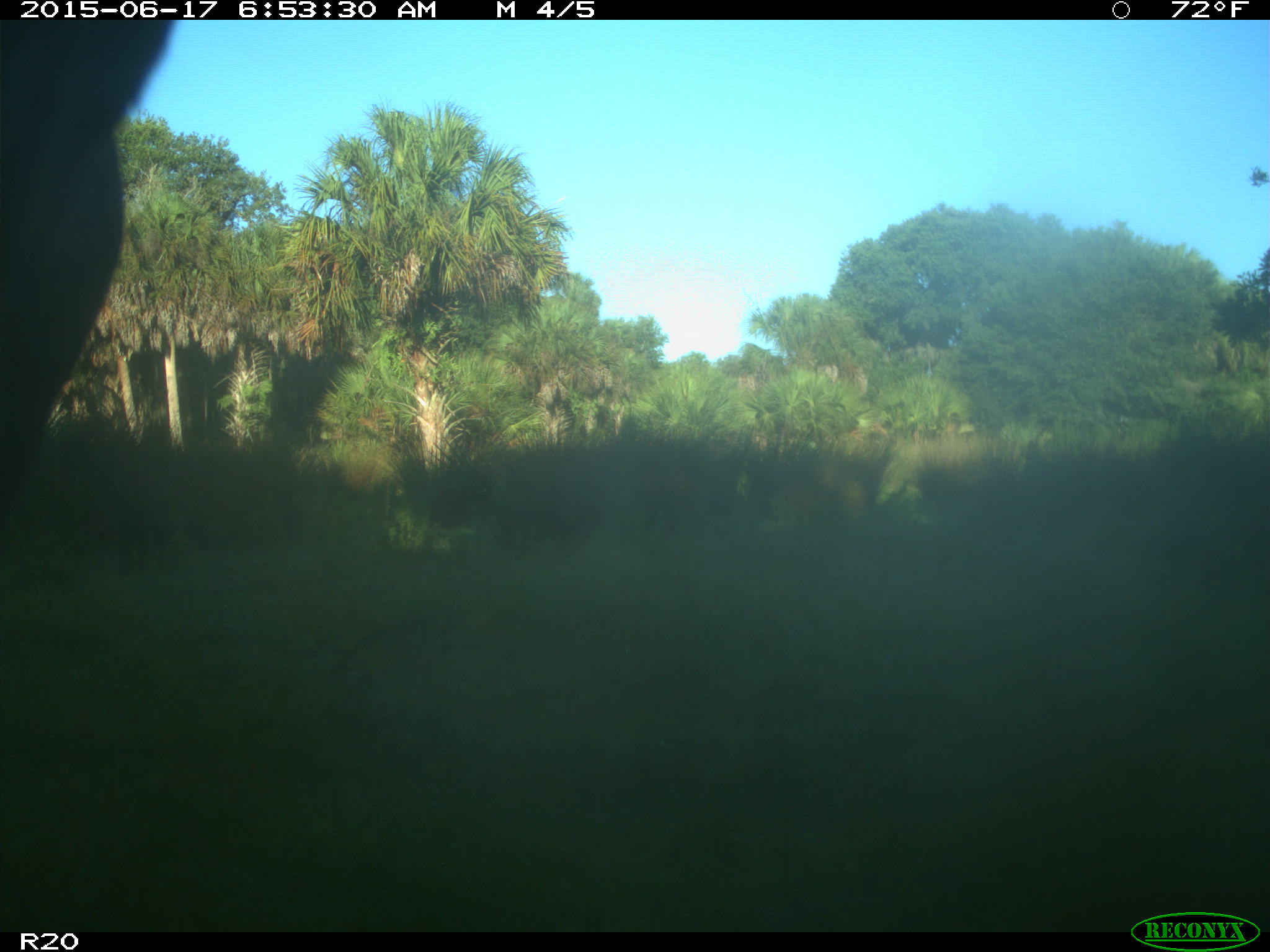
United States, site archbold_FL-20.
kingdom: Animalia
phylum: Chordata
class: Mammalia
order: Artiodactyla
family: Bovidae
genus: Bos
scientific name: Bos taurus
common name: domestic cow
Bos taurus (domestic cow).